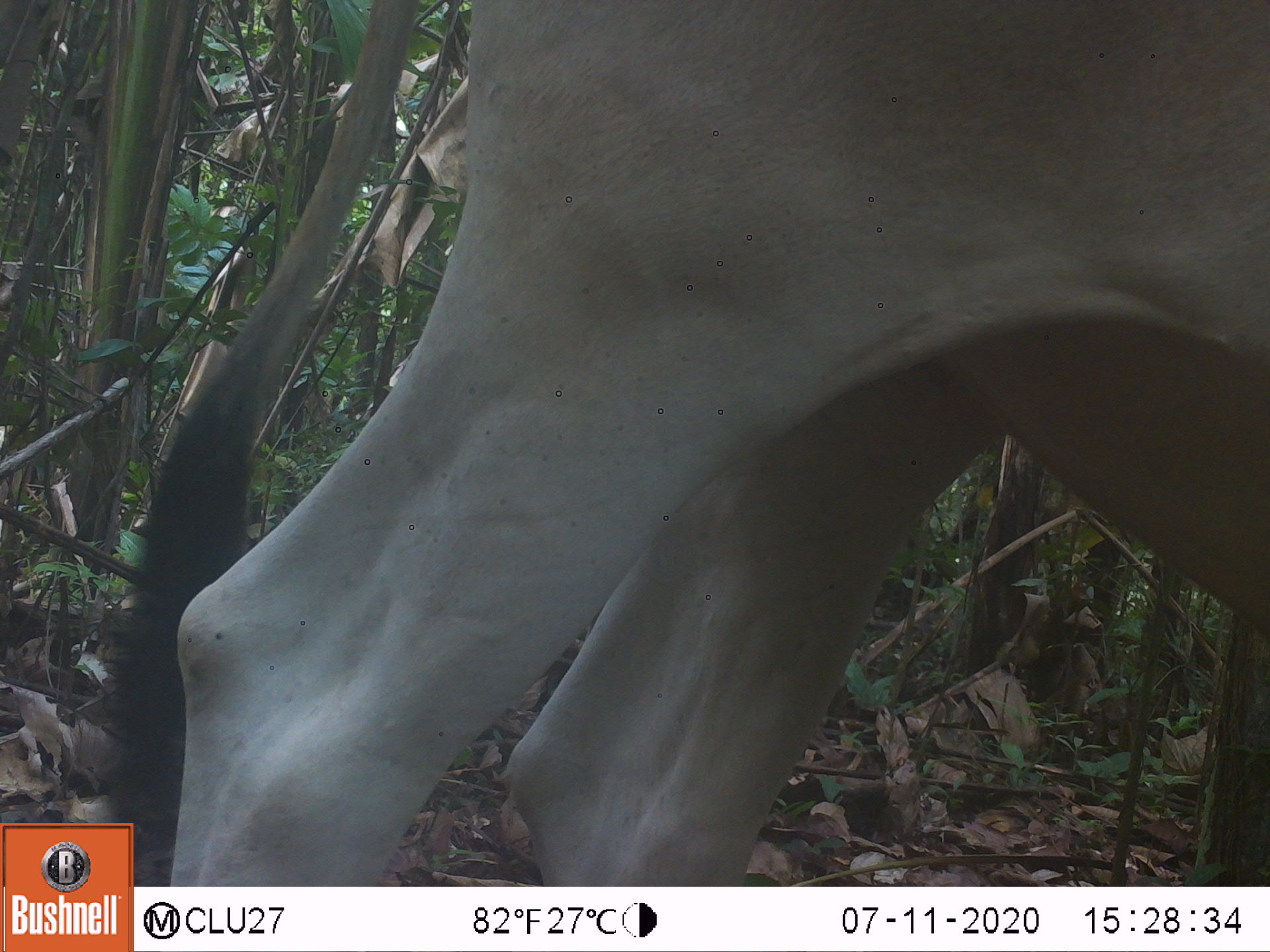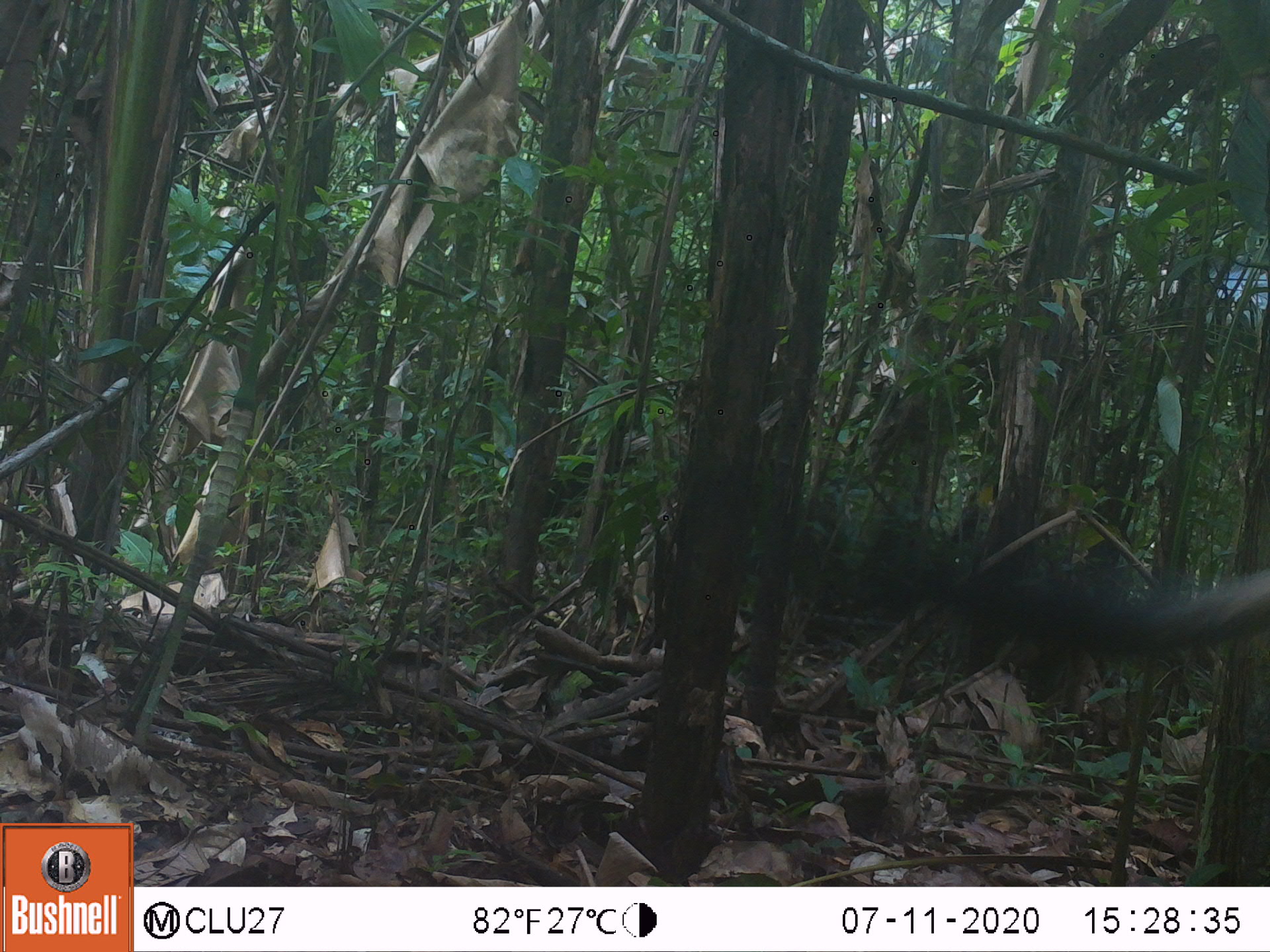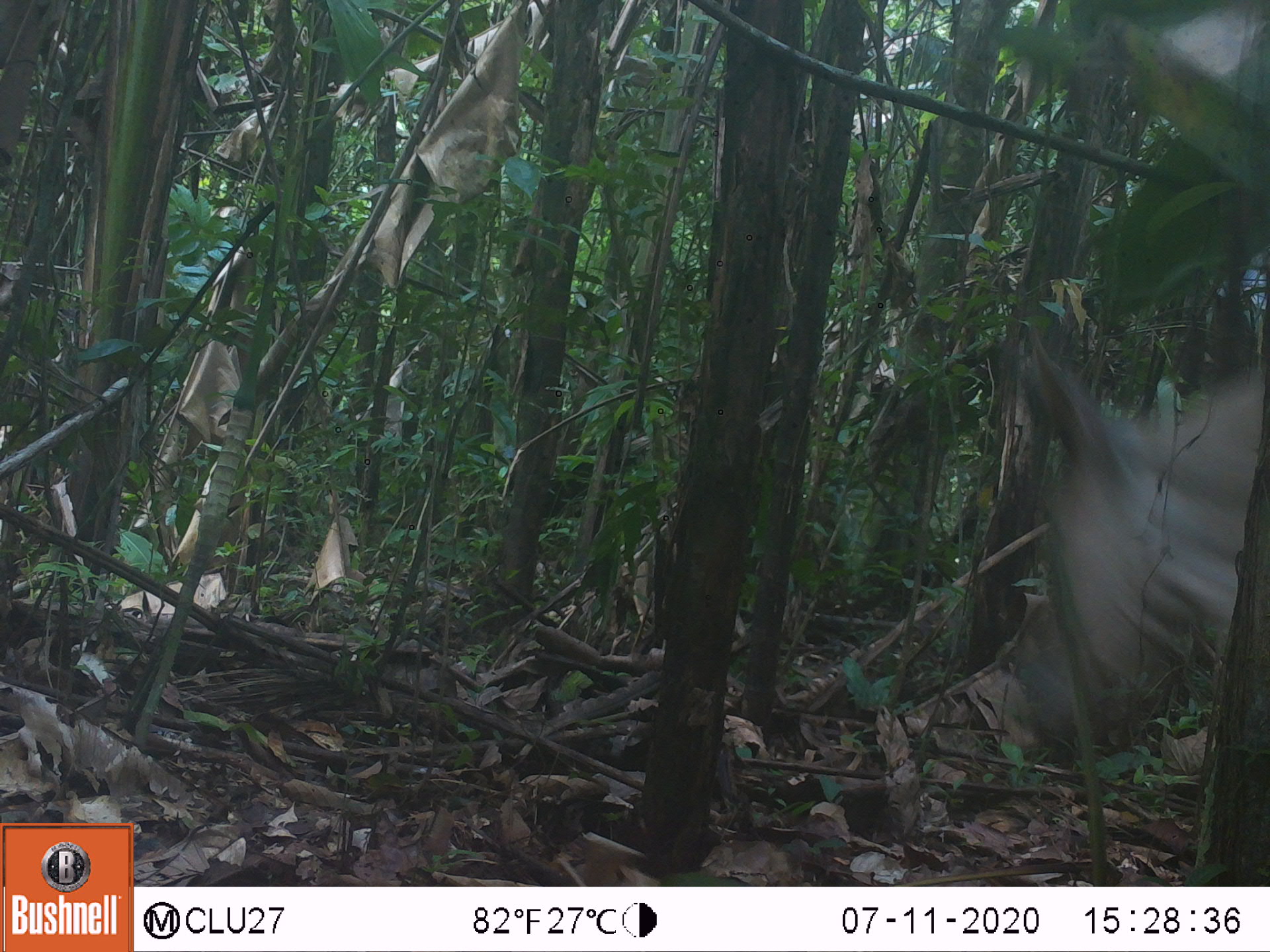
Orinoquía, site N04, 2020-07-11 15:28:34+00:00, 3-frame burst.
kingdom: Animalia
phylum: Chordata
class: Mammalia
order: Artiodactyla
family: Bovidae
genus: Bos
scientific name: Bos taurus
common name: cow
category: cattle